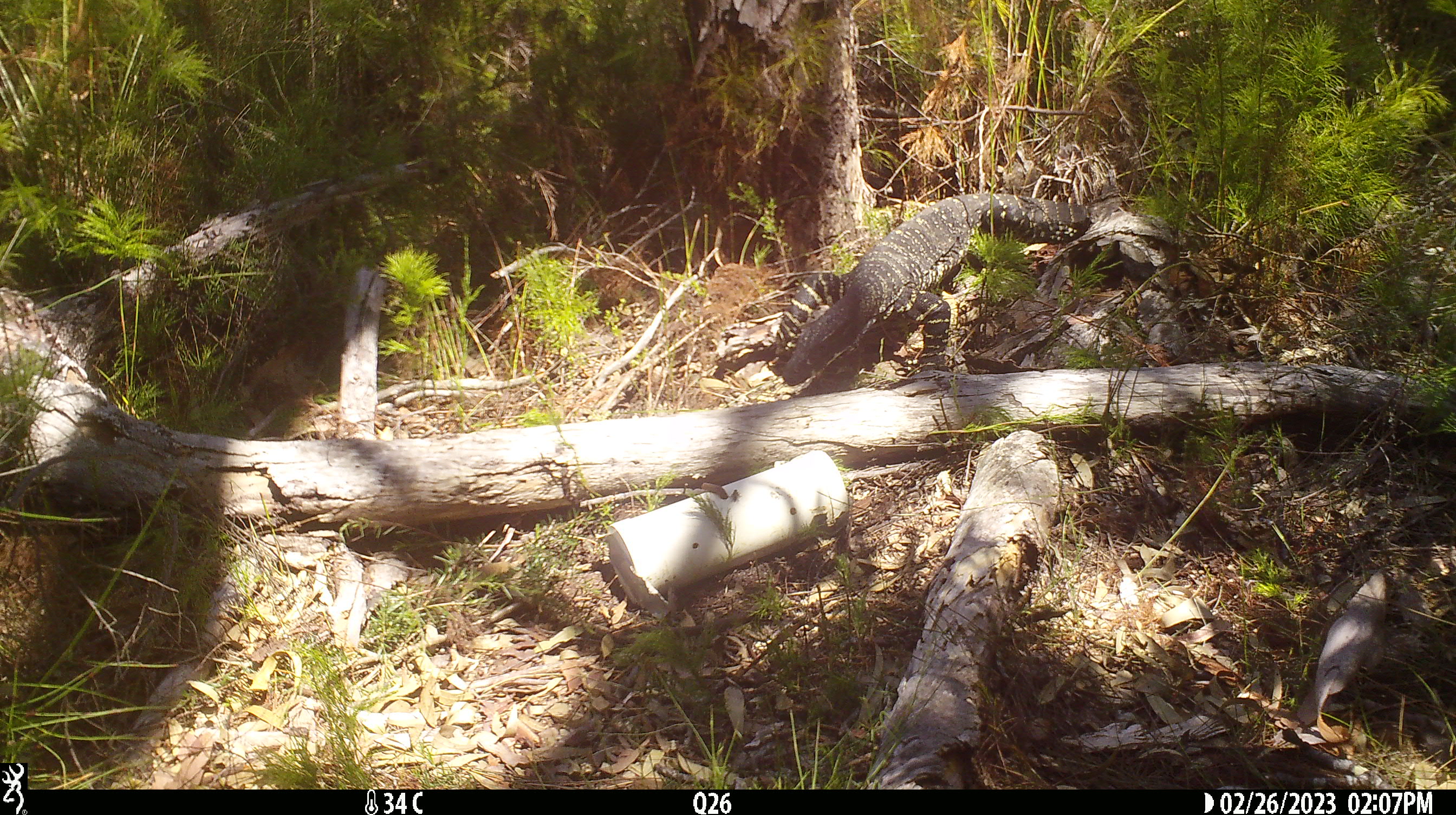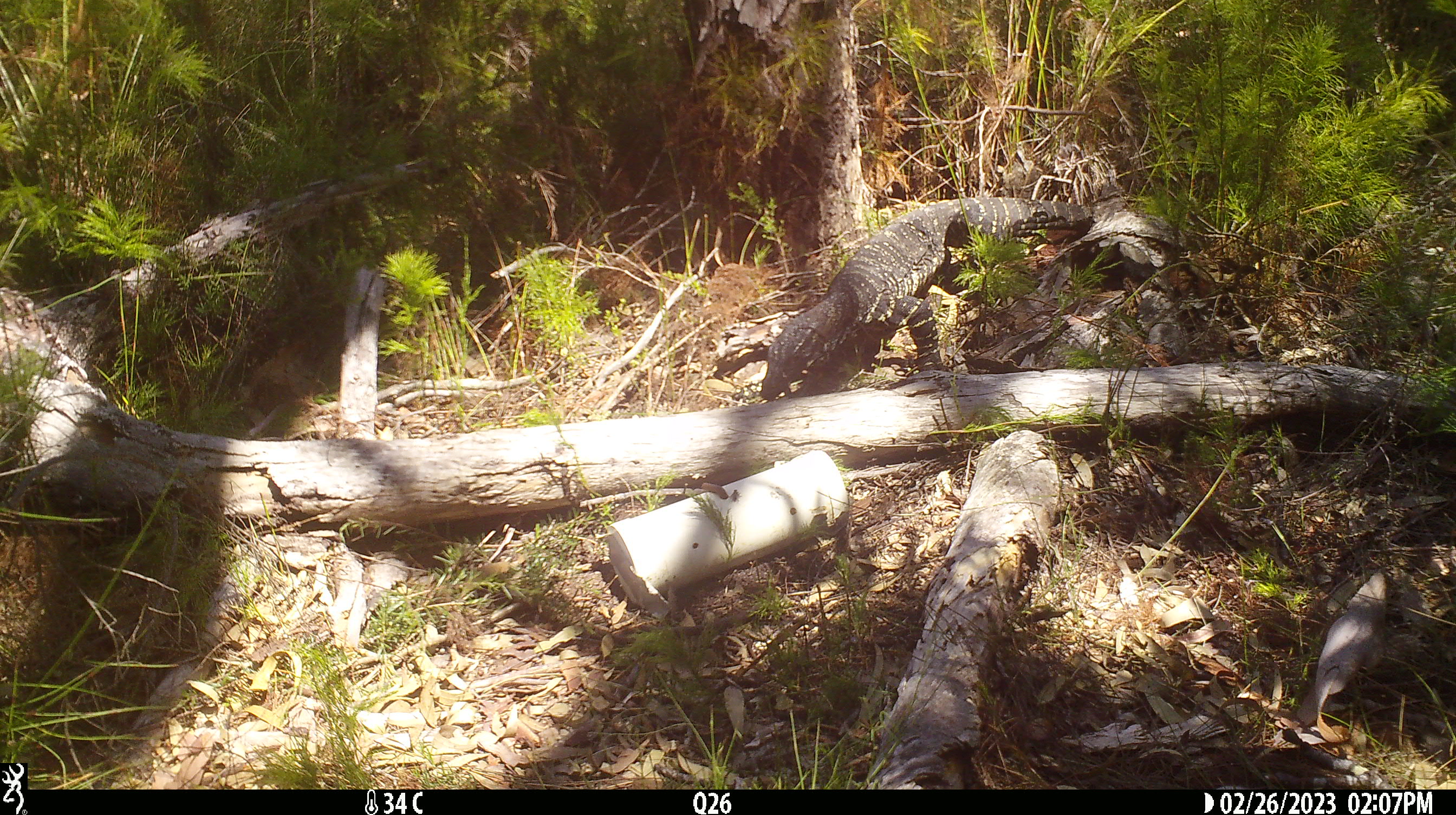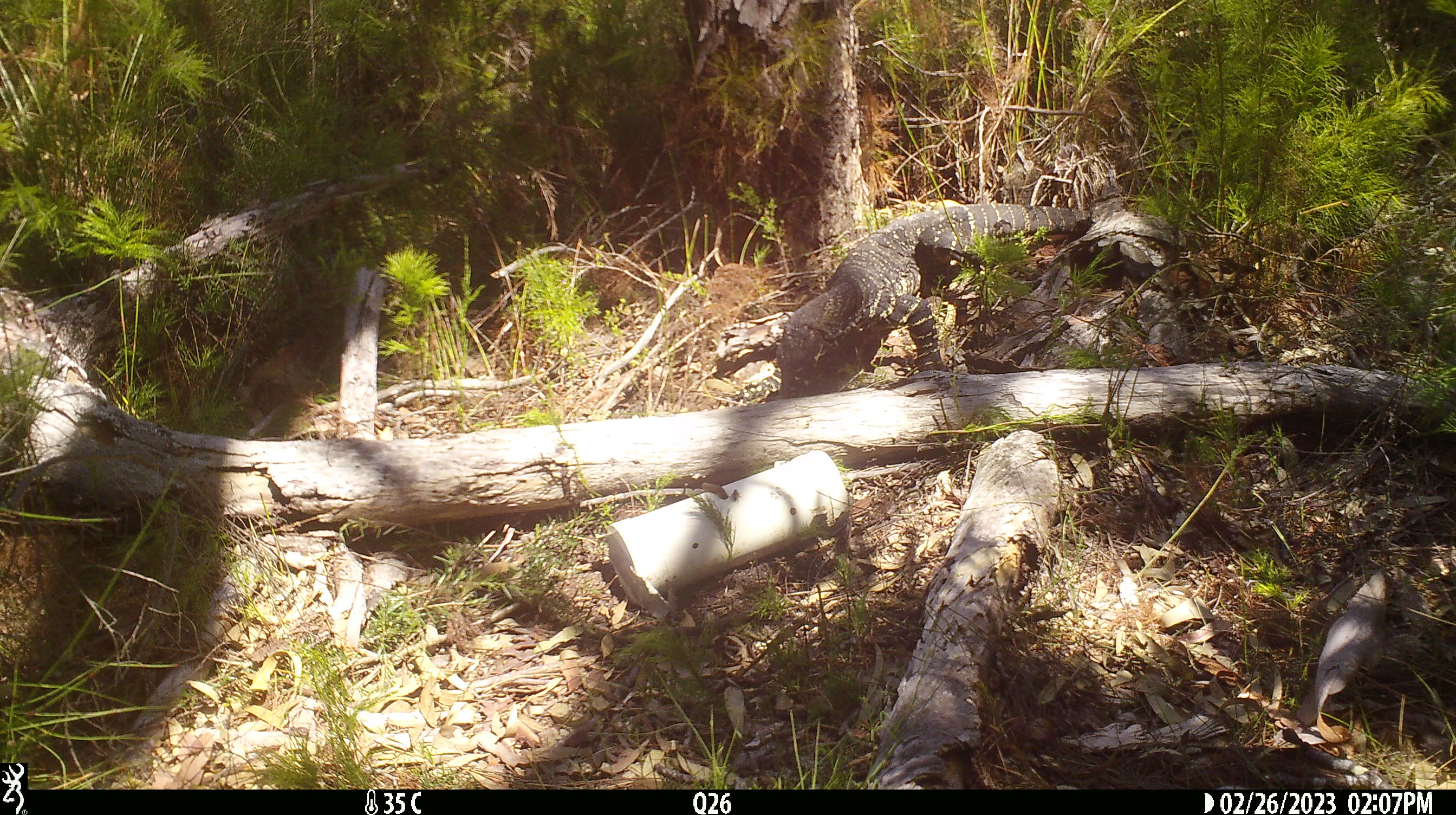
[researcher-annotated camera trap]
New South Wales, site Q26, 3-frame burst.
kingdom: Animalia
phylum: Chordata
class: Reptilia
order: Squamata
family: Varanidae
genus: Varanus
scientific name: Varanus varius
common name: lace monitor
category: goanna